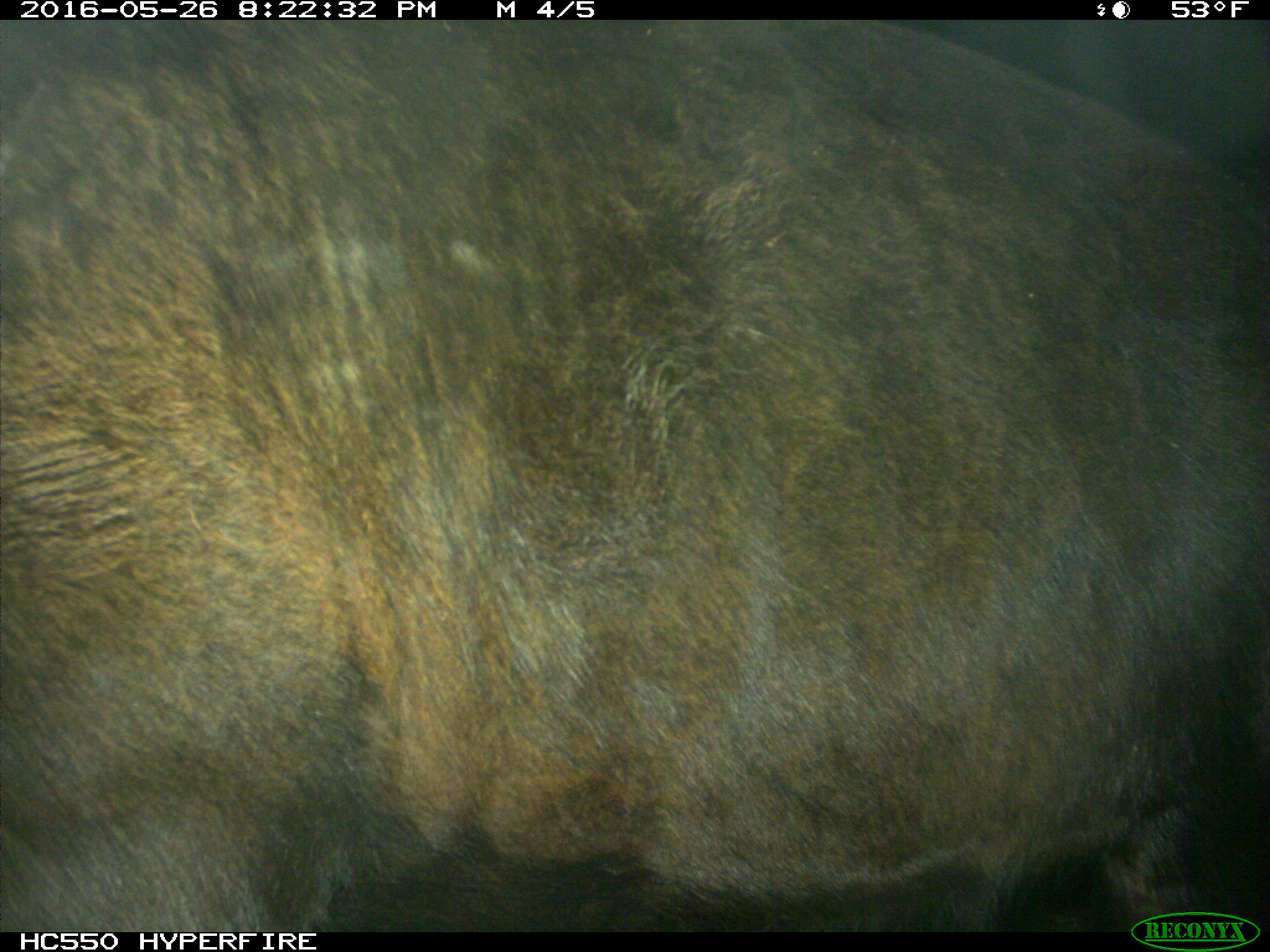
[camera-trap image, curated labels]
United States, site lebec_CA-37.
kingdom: Animalia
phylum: Chordata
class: Mammalia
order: Artiodactyla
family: Bovidae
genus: Bos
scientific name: Bos taurus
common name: domestic cow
Bos taurus (domestic cow).